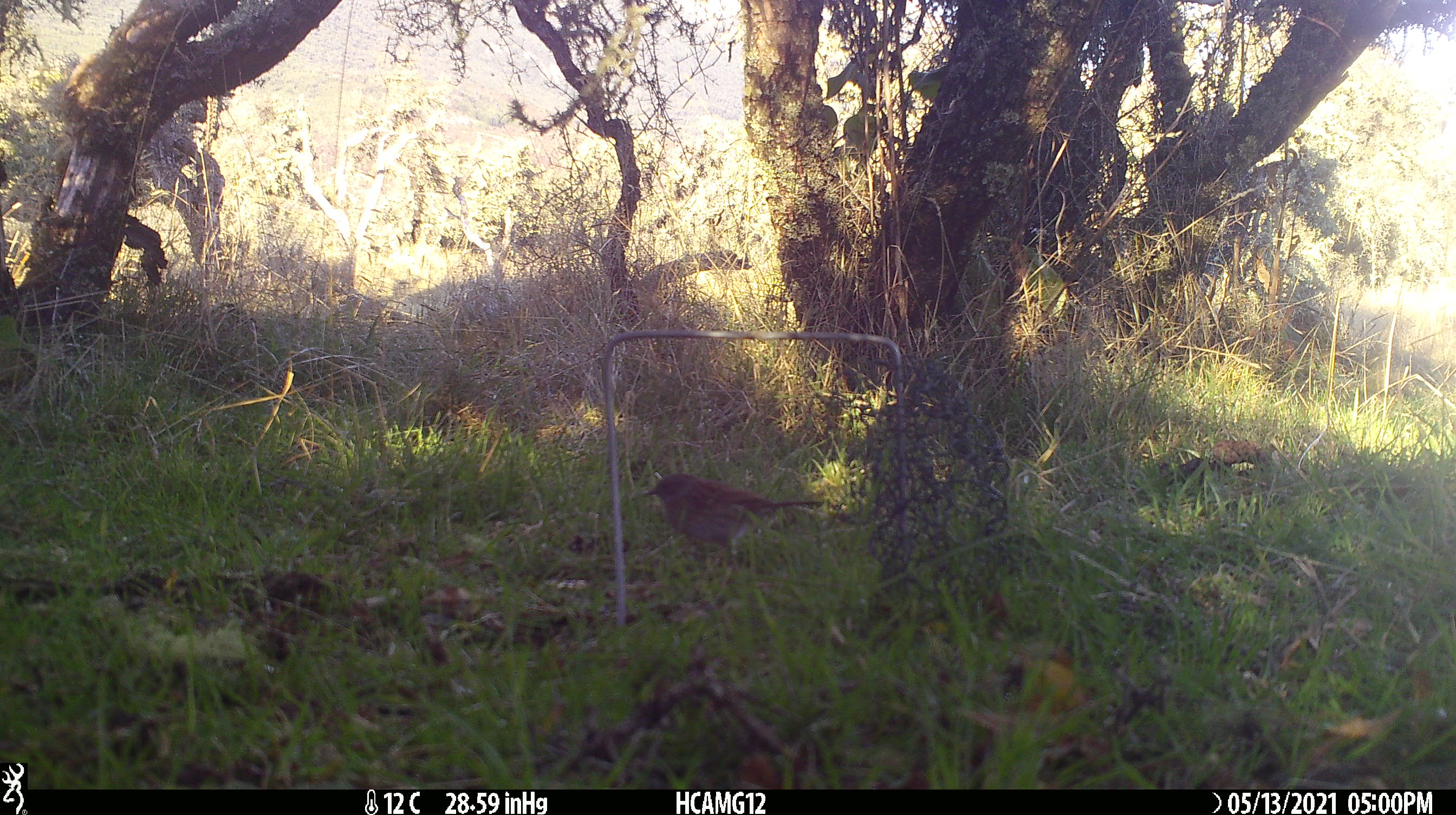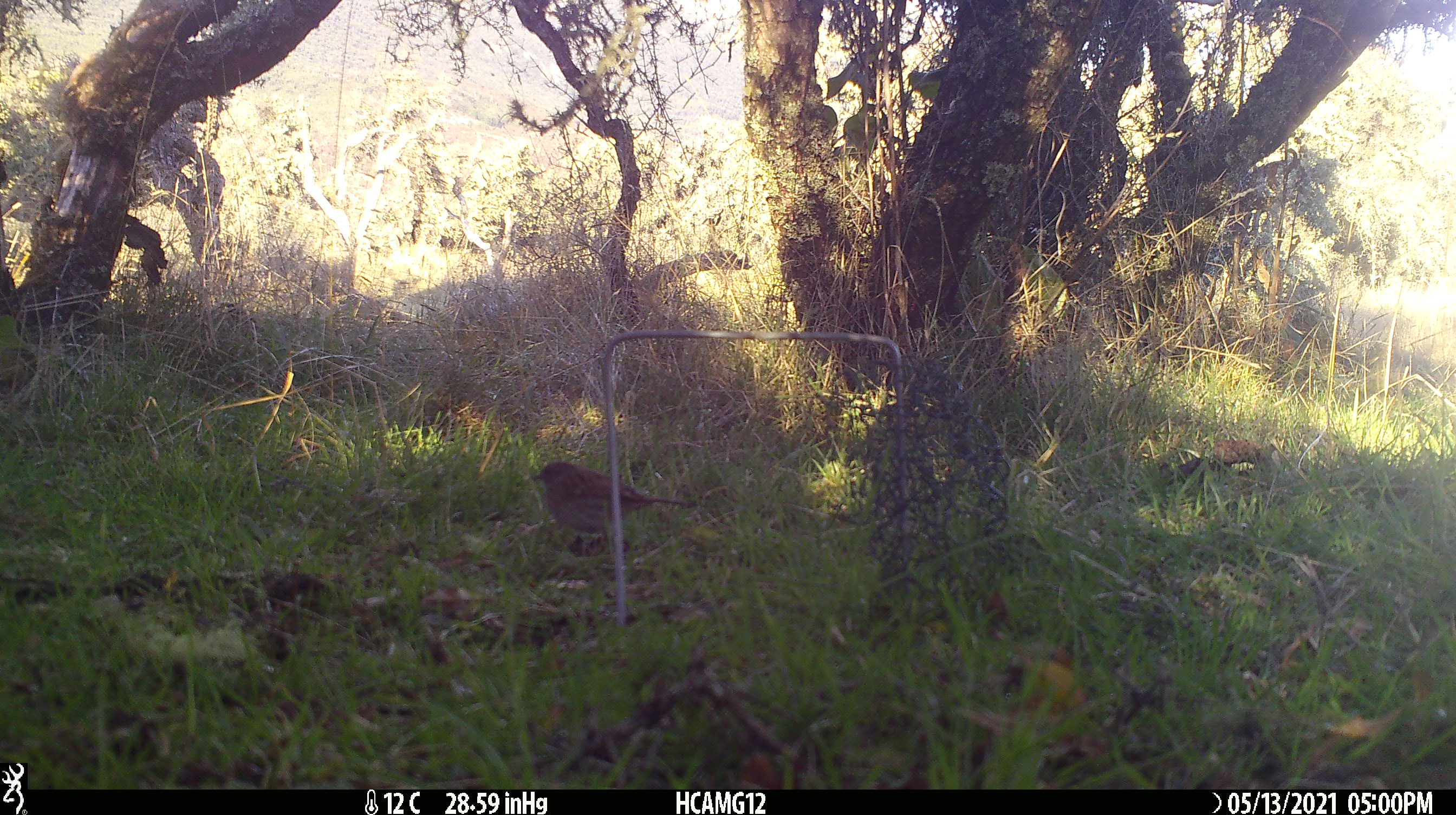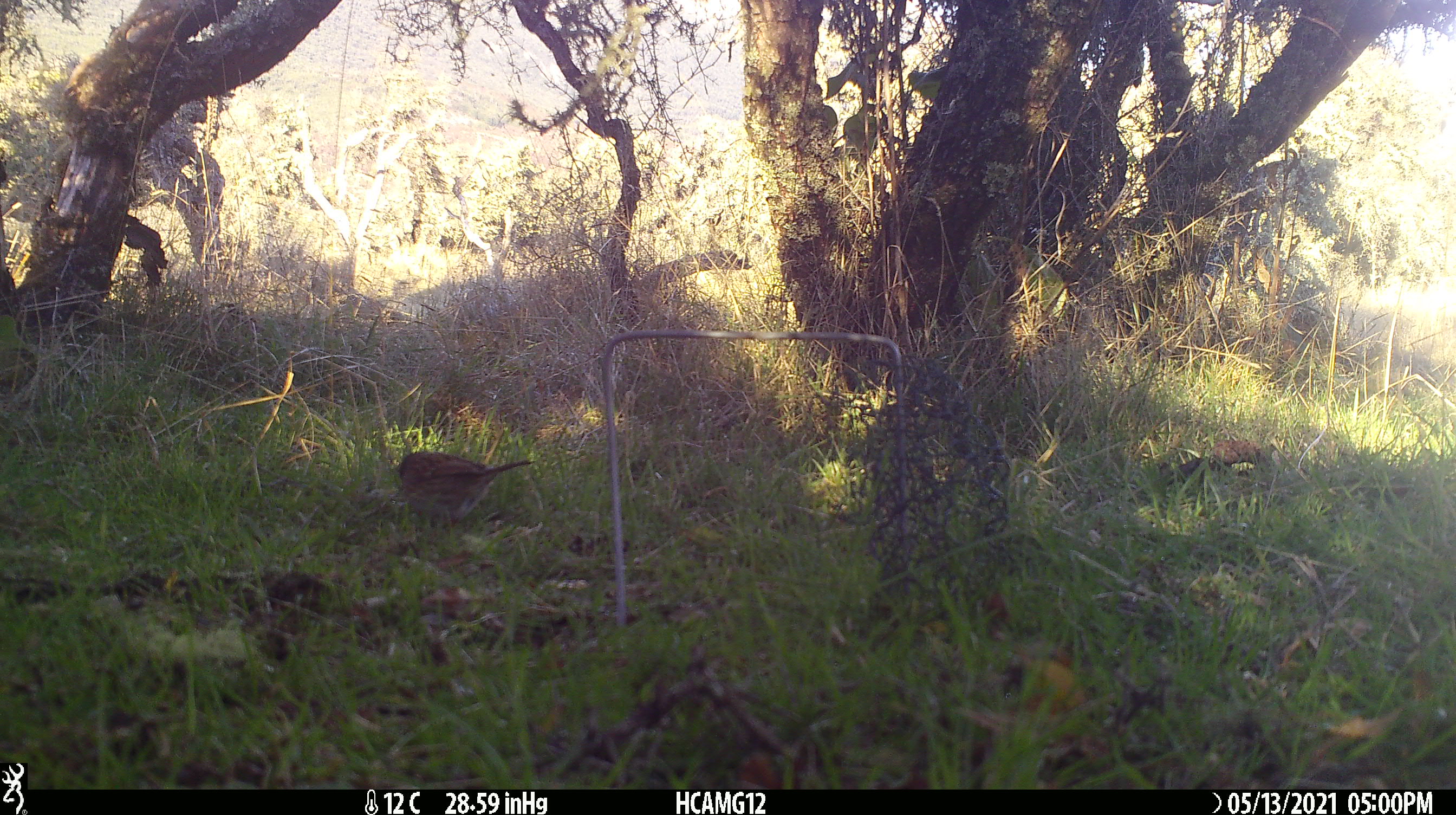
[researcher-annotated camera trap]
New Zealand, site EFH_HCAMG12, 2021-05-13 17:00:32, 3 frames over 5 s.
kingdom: Animalia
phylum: Chordata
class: Mammalia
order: Lagomorpha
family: Leporidae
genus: Oryctolagus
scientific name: Oryctolagus cuniculus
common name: european rabbit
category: rabbit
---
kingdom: Animalia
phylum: Chordata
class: Aves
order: Passeriformes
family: Prunellidae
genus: Prunella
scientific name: Prunella modularis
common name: dunnock